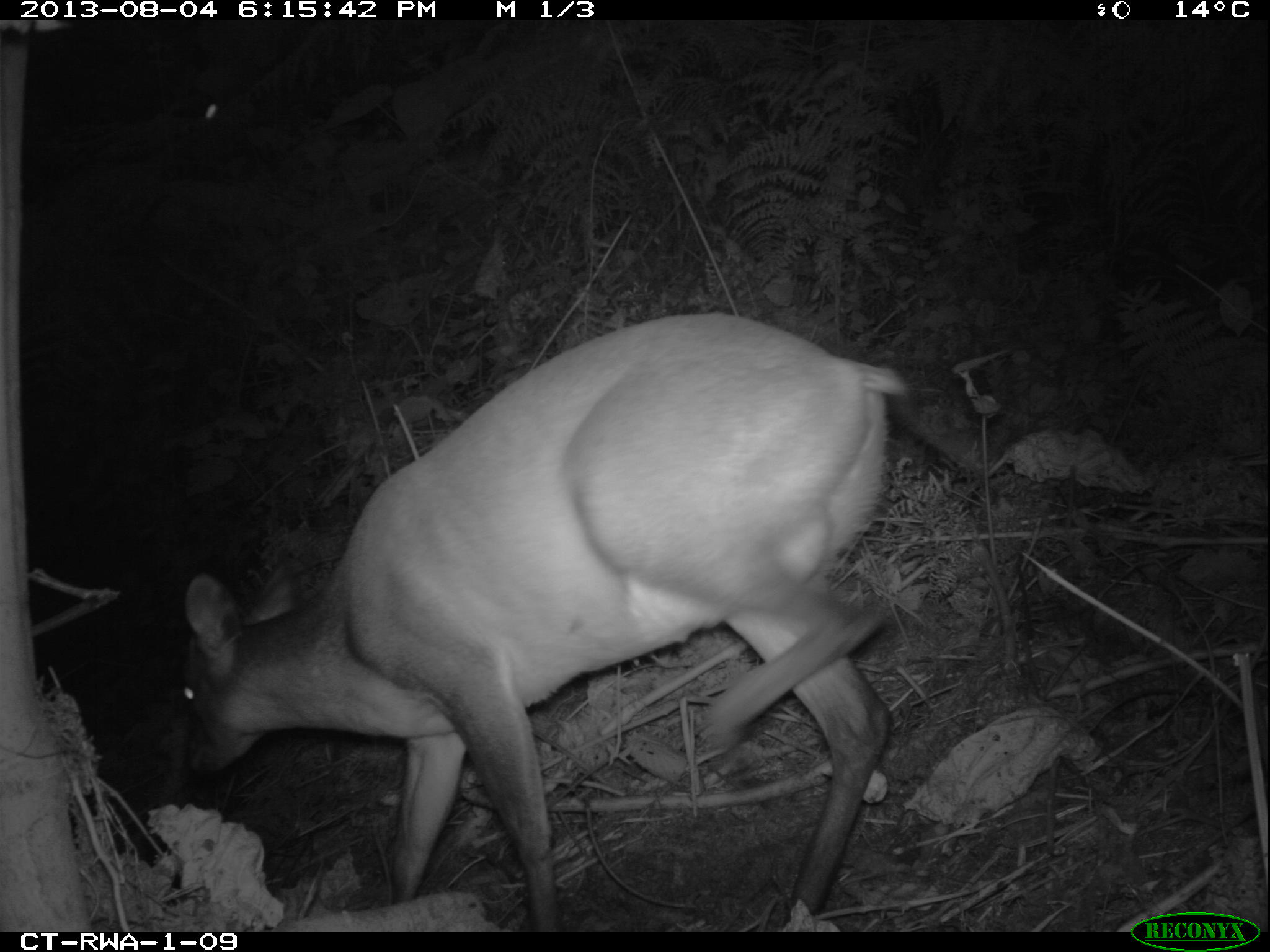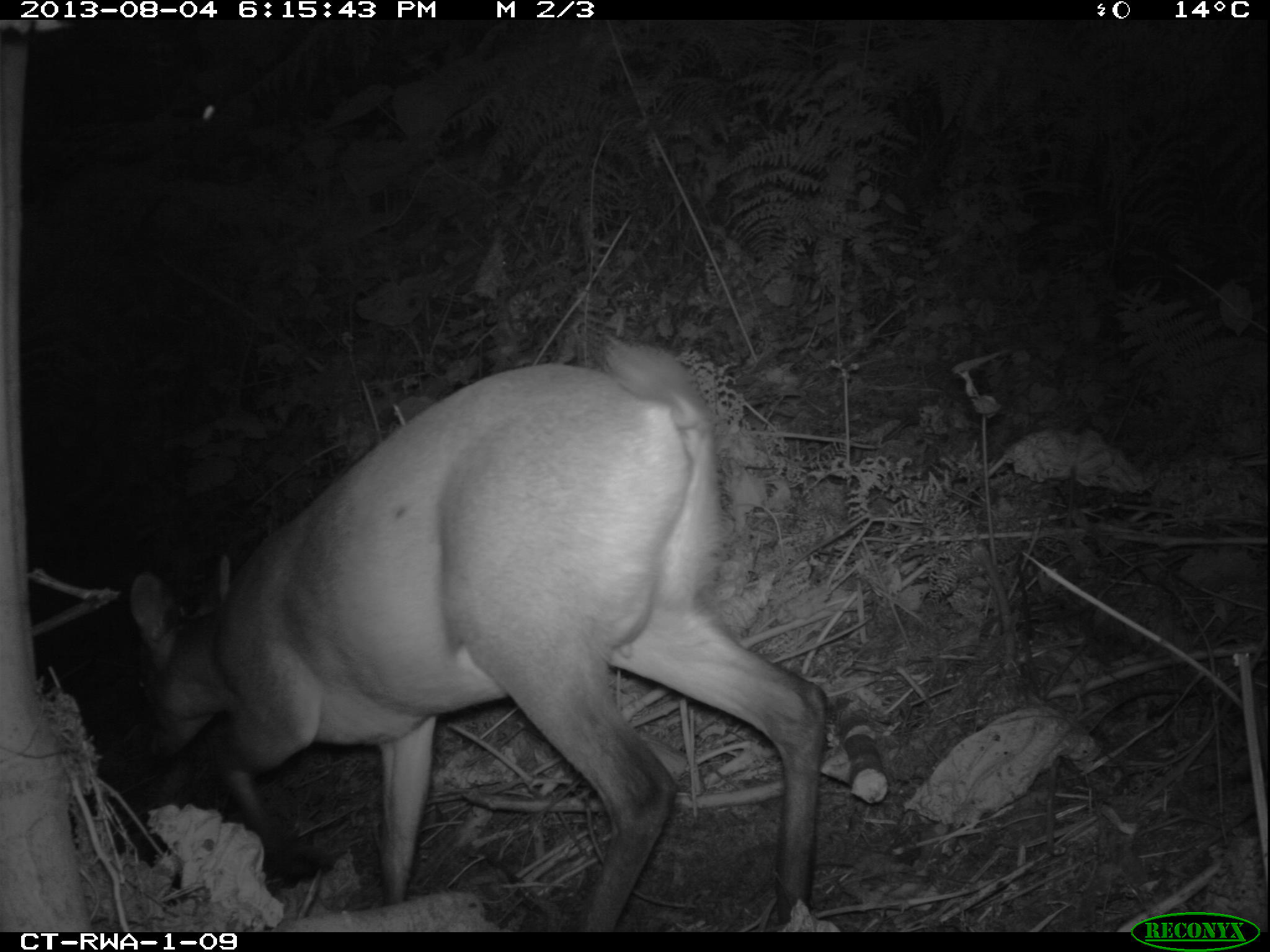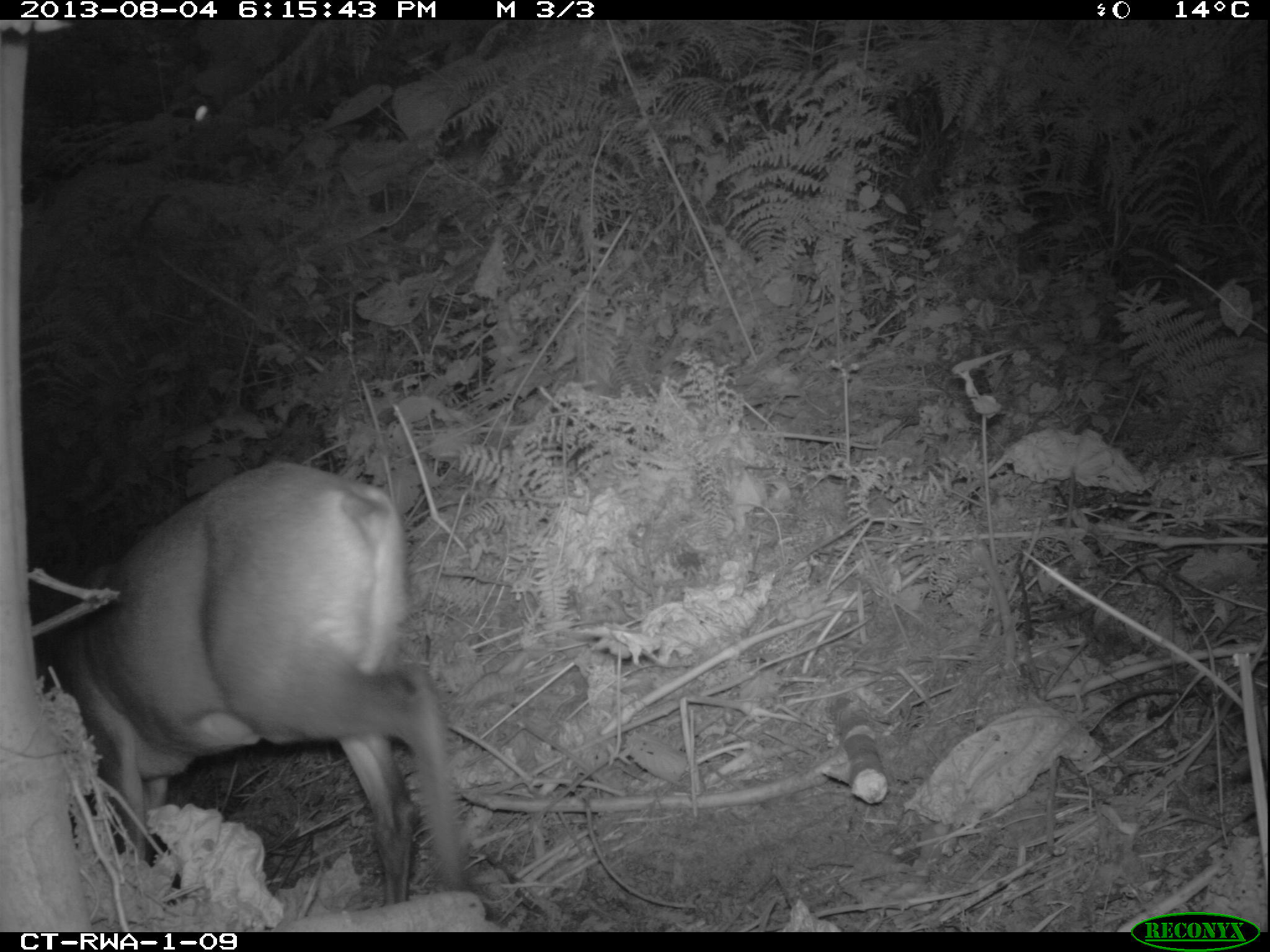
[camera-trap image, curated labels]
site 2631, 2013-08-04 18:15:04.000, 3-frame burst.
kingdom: Animalia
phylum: Chordata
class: Mammalia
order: Artiodactyla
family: Bovidae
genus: Cephalophus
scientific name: Cephalophus nigrifrons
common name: black-fronted duiker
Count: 1.